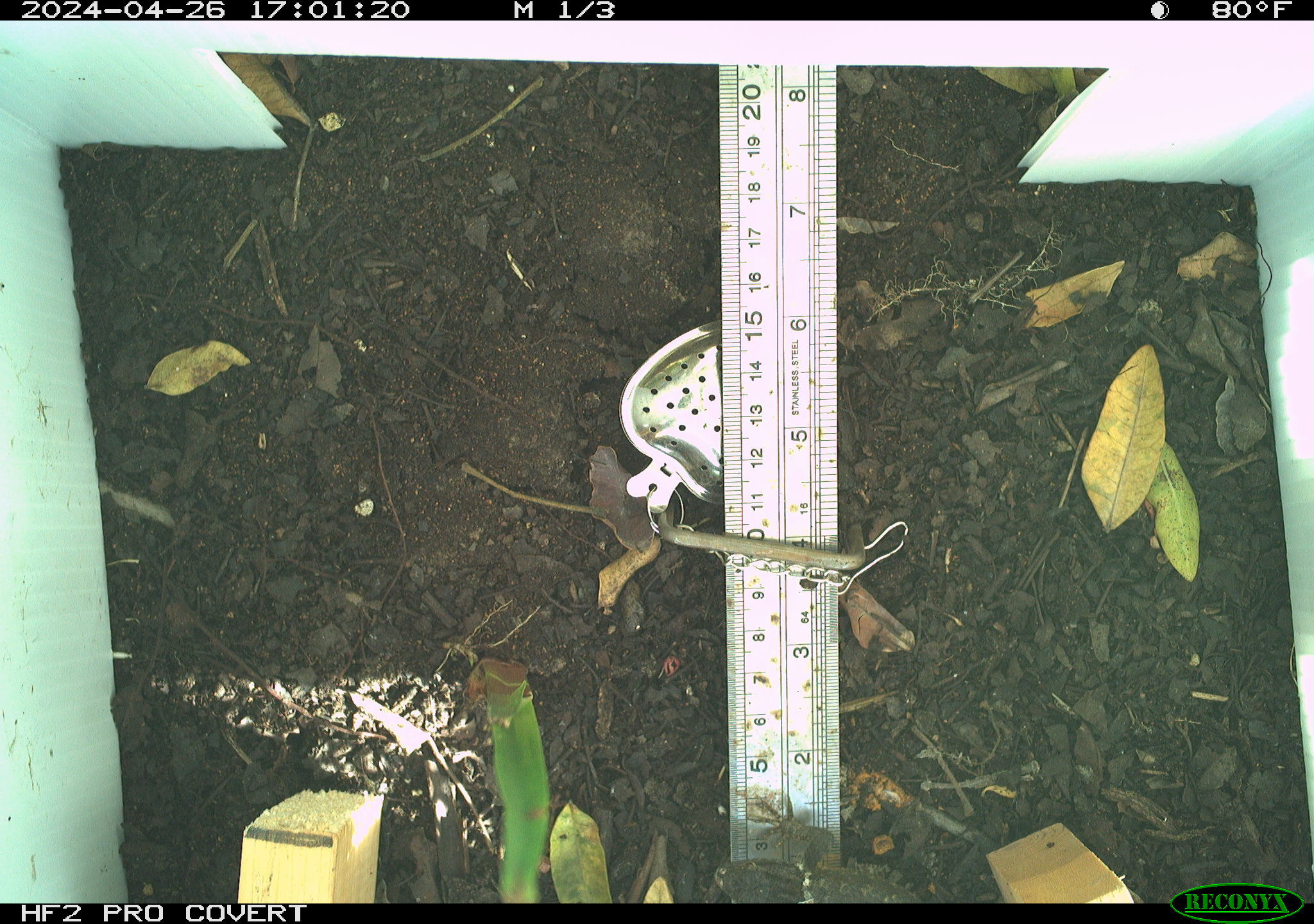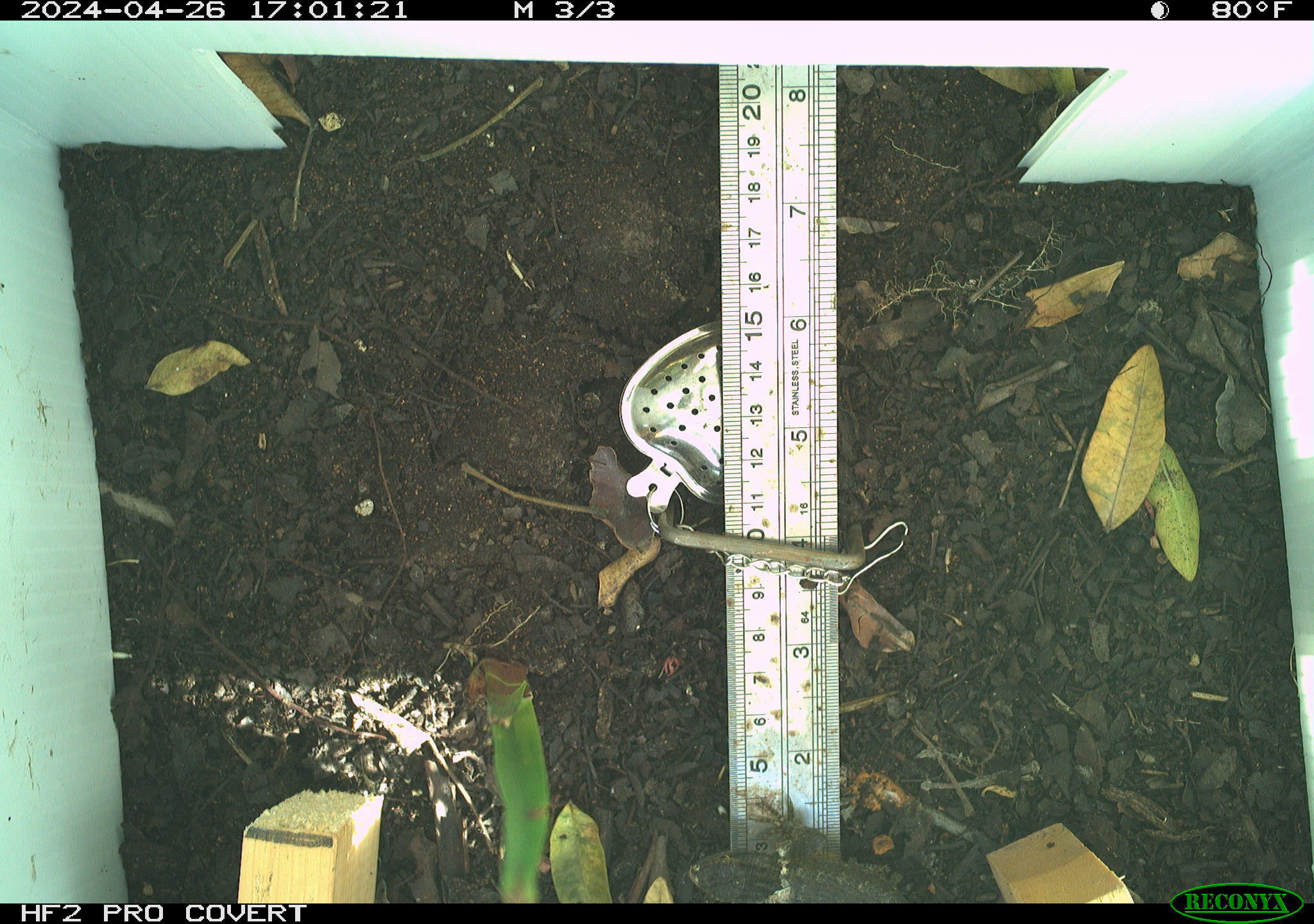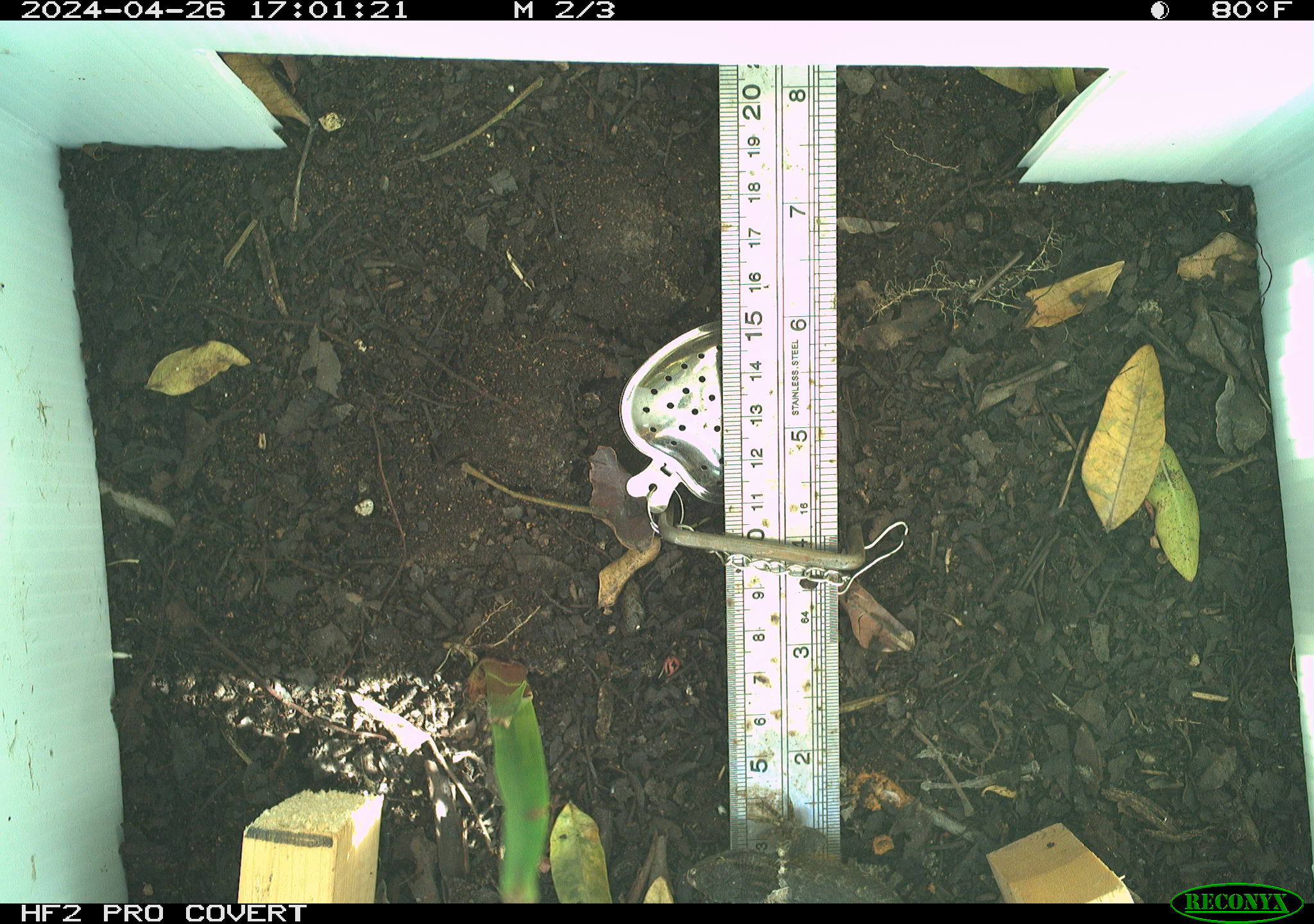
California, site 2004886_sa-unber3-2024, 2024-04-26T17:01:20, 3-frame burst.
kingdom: Animalia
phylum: Chordata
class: Reptilia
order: Squamata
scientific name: Squamata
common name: lizards and snakes